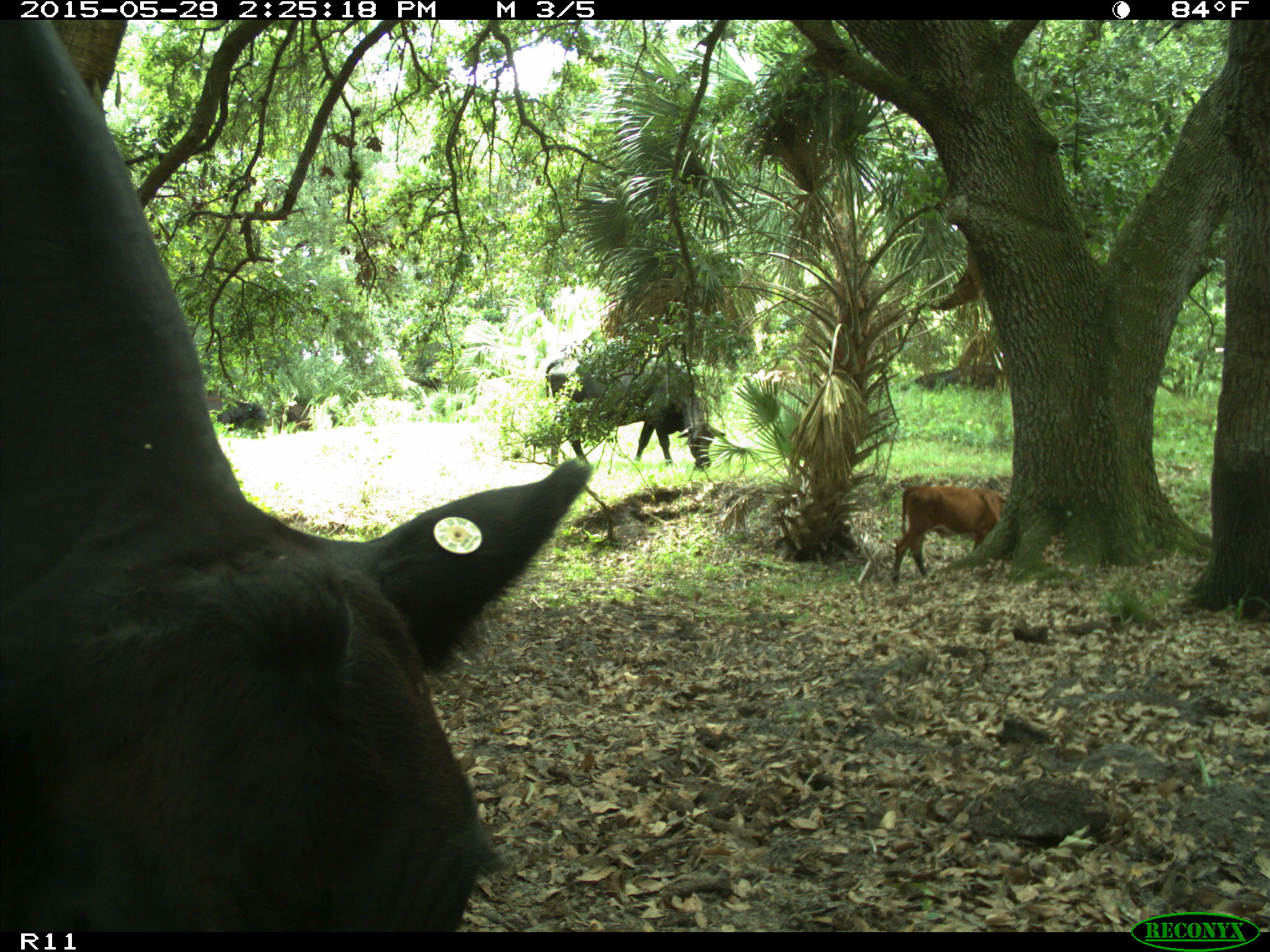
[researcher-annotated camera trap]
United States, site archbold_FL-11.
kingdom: Animalia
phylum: Chordata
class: Mammalia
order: Artiodactyla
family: Bovidae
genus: Bos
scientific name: Bos taurus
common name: domestic cow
Bos taurus (domestic cow).